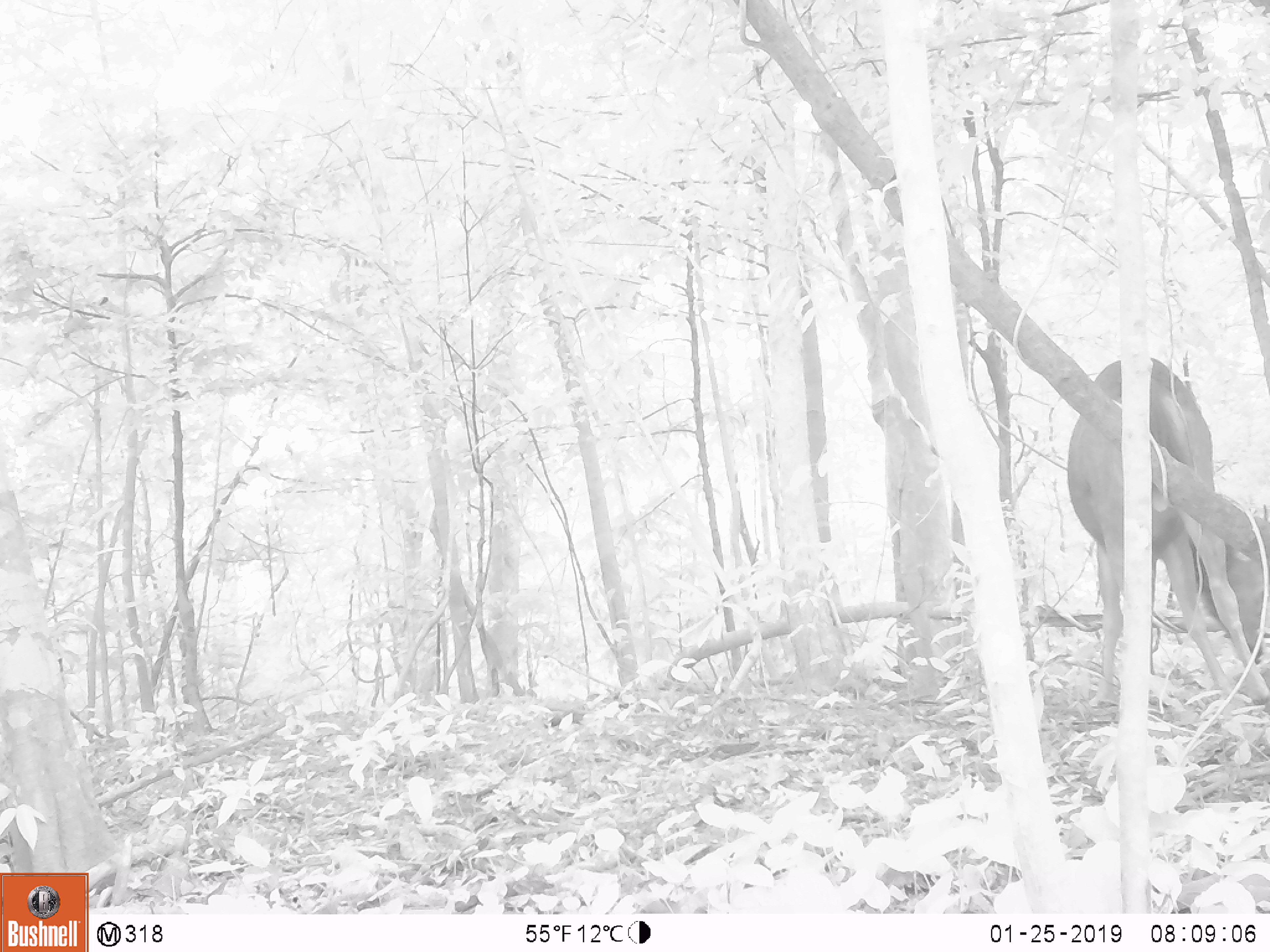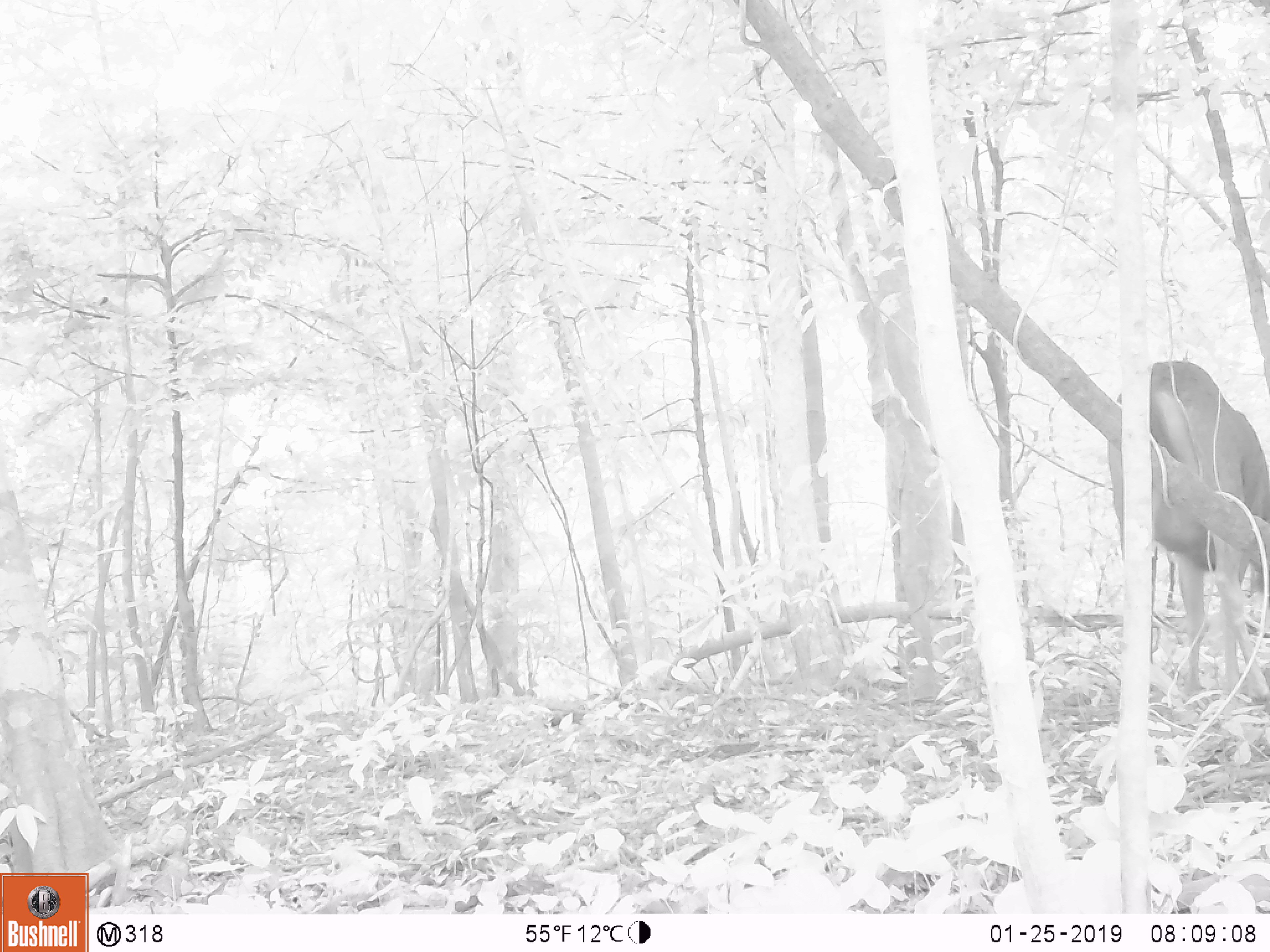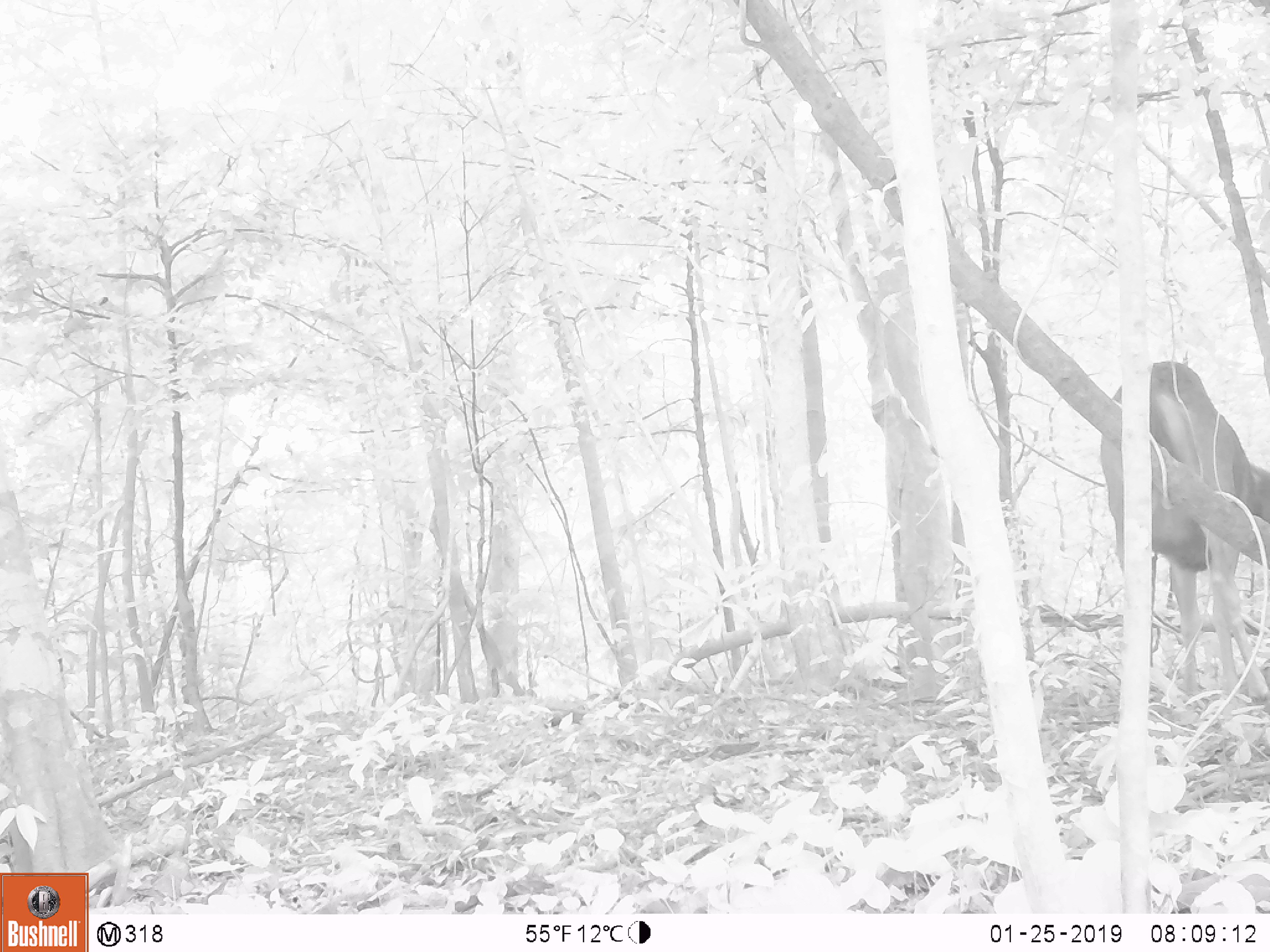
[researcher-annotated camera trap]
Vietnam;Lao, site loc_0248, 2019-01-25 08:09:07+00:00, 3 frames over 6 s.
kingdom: Animalia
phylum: Chordata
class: Mammalia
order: Artiodactyla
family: Cervidae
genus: Rusa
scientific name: Rusa unicolor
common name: sambar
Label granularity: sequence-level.